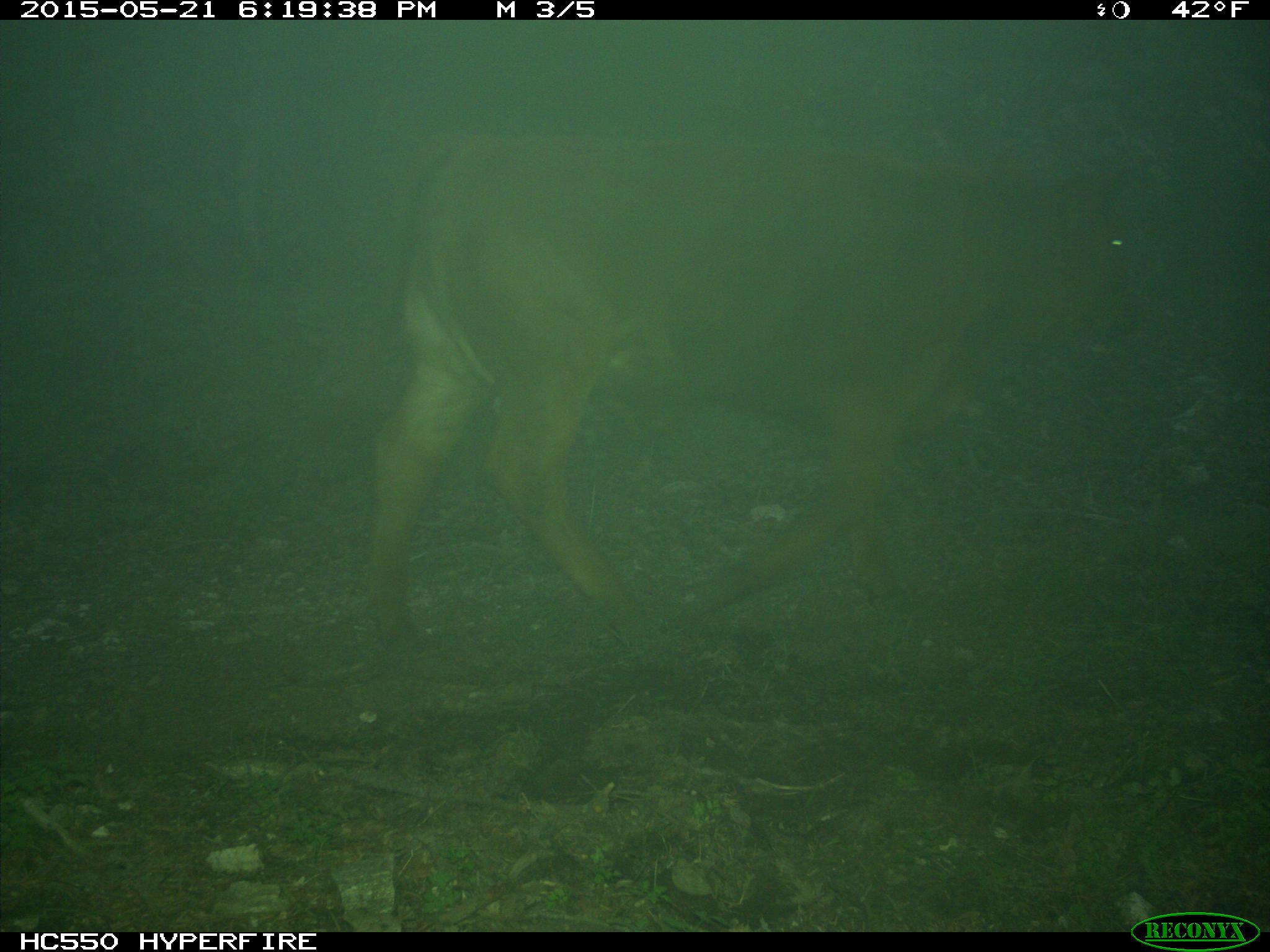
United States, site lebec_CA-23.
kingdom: Animalia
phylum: Chordata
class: Mammalia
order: Artiodactyla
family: Bovidae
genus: Bos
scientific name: Bos taurus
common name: domestic cow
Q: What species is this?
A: Bos taurus (domestic cow).